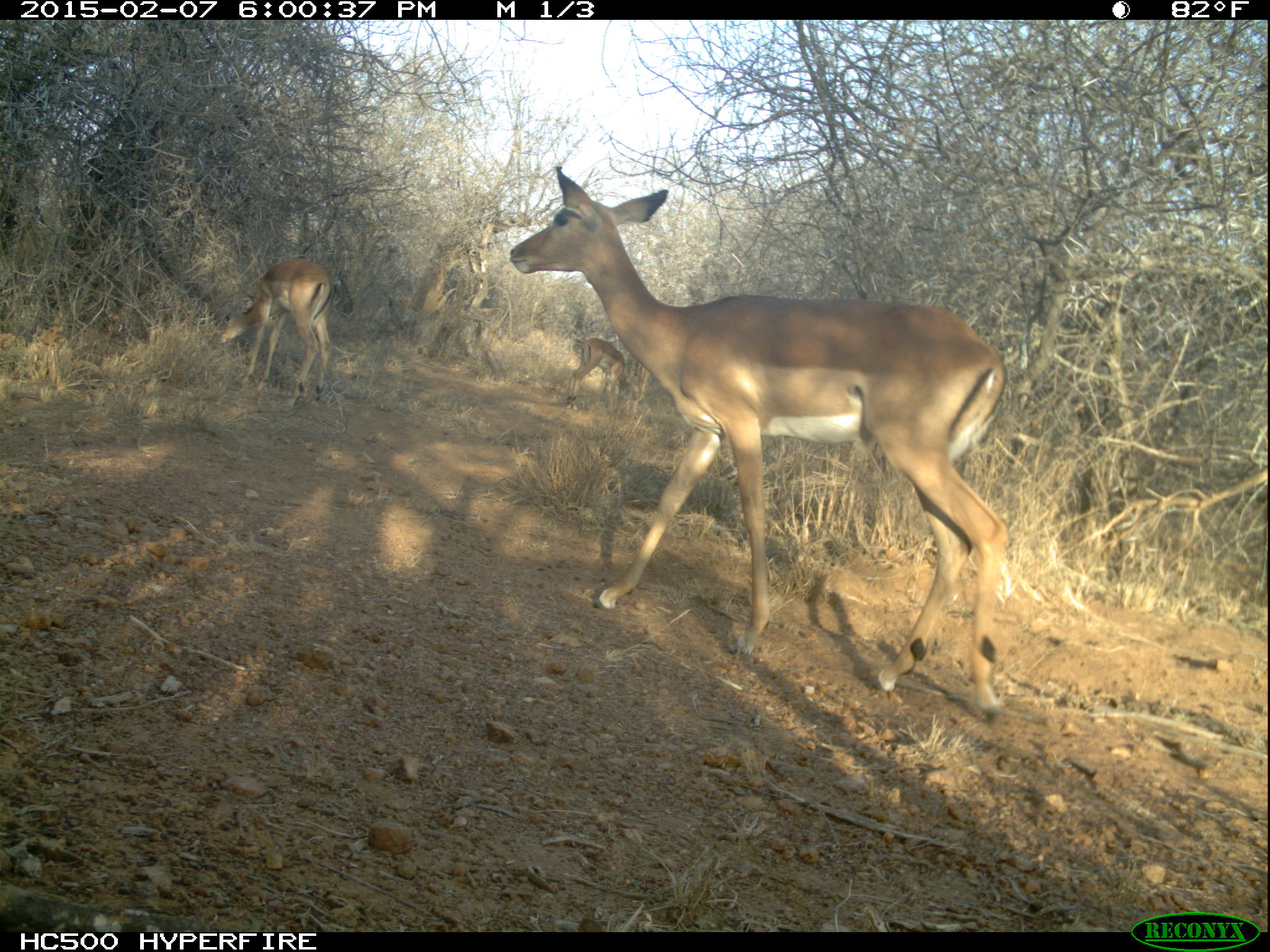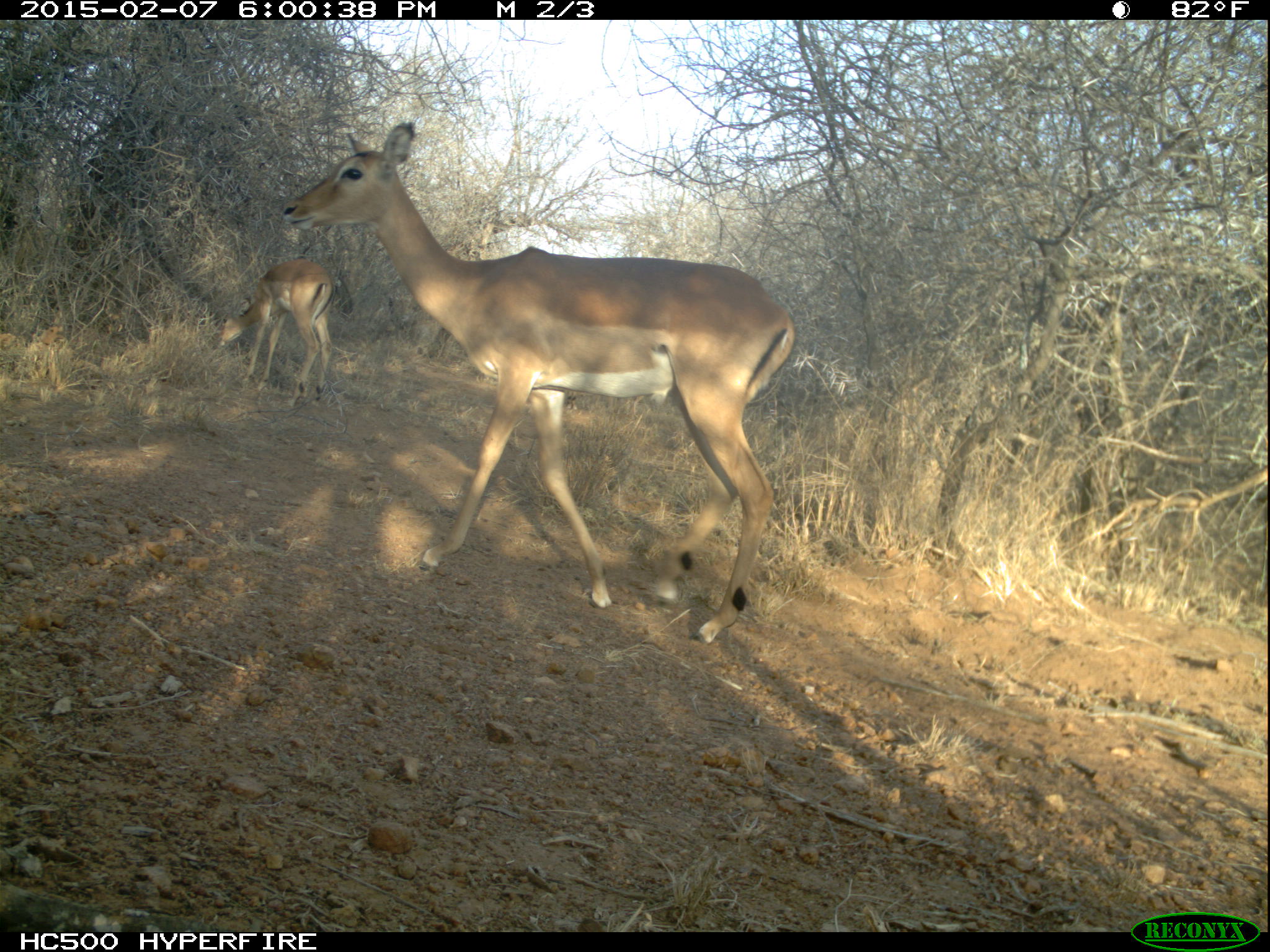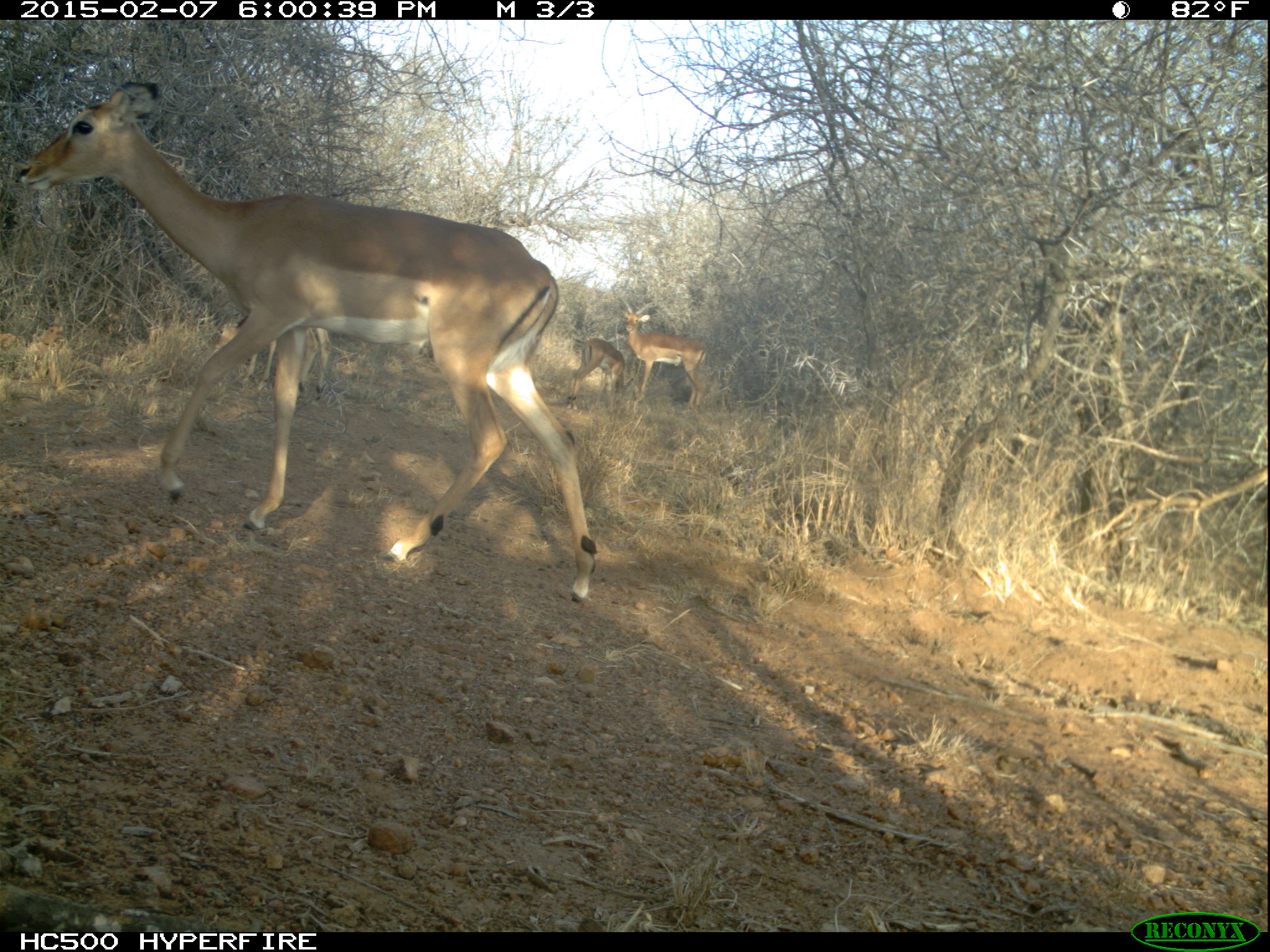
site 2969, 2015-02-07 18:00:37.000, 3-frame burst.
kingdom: Animalia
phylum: Chordata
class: Mammalia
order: Artiodactyla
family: Bovidae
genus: Aepyceros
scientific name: Aepyceros melampus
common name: impala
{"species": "Aepyceros melampus (impala)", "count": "4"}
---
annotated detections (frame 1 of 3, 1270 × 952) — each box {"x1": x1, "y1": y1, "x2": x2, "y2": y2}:
aepyceros melampus: {"x1": 510, "y1": 167, "x2": 1007, "y2": 727}; {"x1": 221, "y1": 259, "x2": 335, "y2": 407}; {"x1": 567, "y1": 338, "x2": 631, "y2": 410}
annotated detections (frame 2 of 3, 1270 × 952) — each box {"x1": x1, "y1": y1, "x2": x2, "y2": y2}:
aepyceros melampus: {"x1": 277, "y1": 120, "x2": 797, "y2": 647}; {"x1": 213, "y1": 258, "x2": 336, "y2": 411}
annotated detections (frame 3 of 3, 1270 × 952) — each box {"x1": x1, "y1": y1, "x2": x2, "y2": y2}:
aepyceros melampus: {"x1": 18, "y1": 81, "x2": 598, "y2": 603}; {"x1": 618, "y1": 296, "x2": 707, "y2": 407}; {"x1": 567, "y1": 338, "x2": 636, "y2": 403}